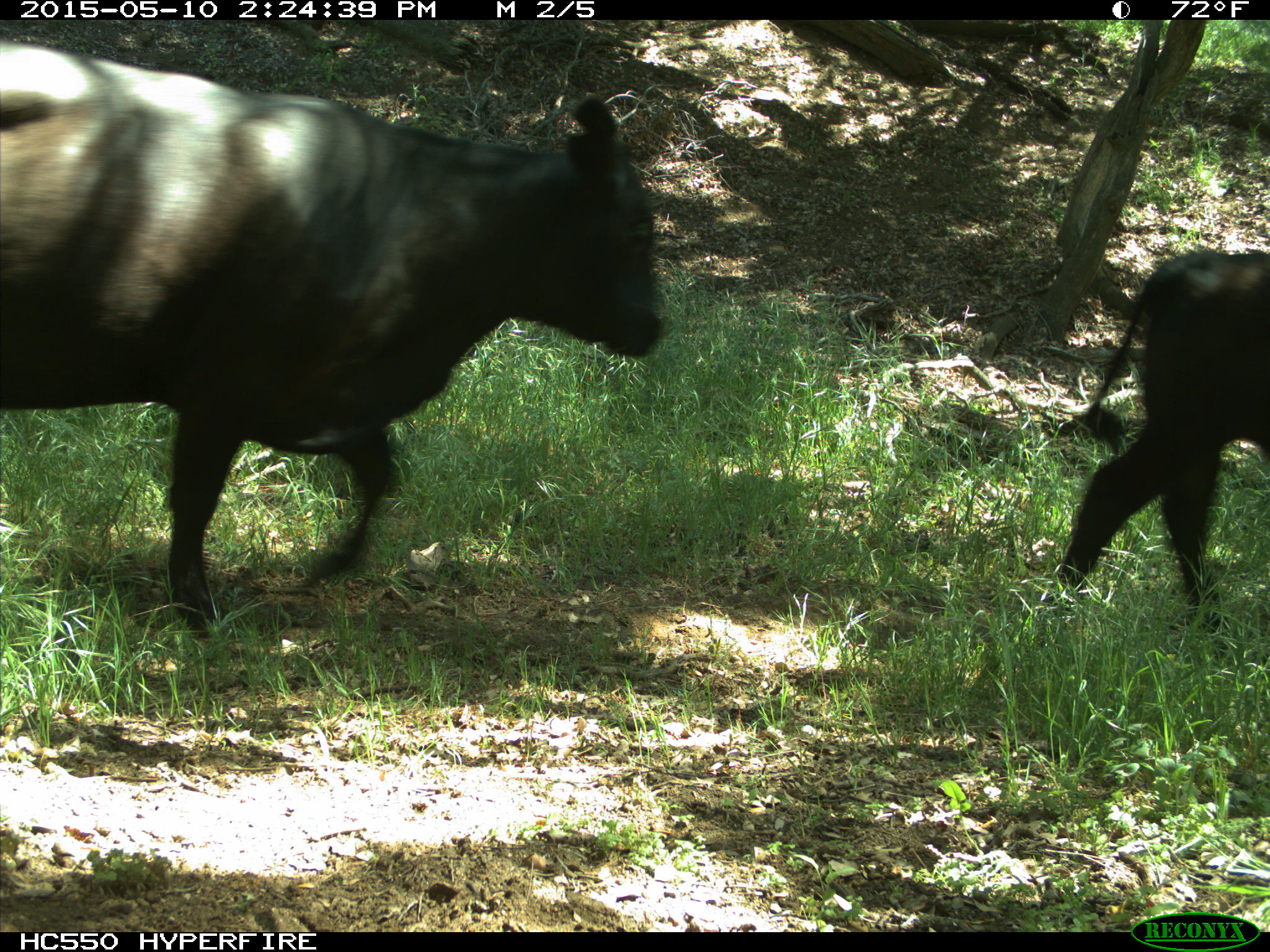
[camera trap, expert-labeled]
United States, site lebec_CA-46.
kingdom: Animalia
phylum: Chordata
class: Mammalia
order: Artiodactyla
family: Bovidae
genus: Bos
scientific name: Bos taurus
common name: domestic cow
Bos taurus (domestic cow).